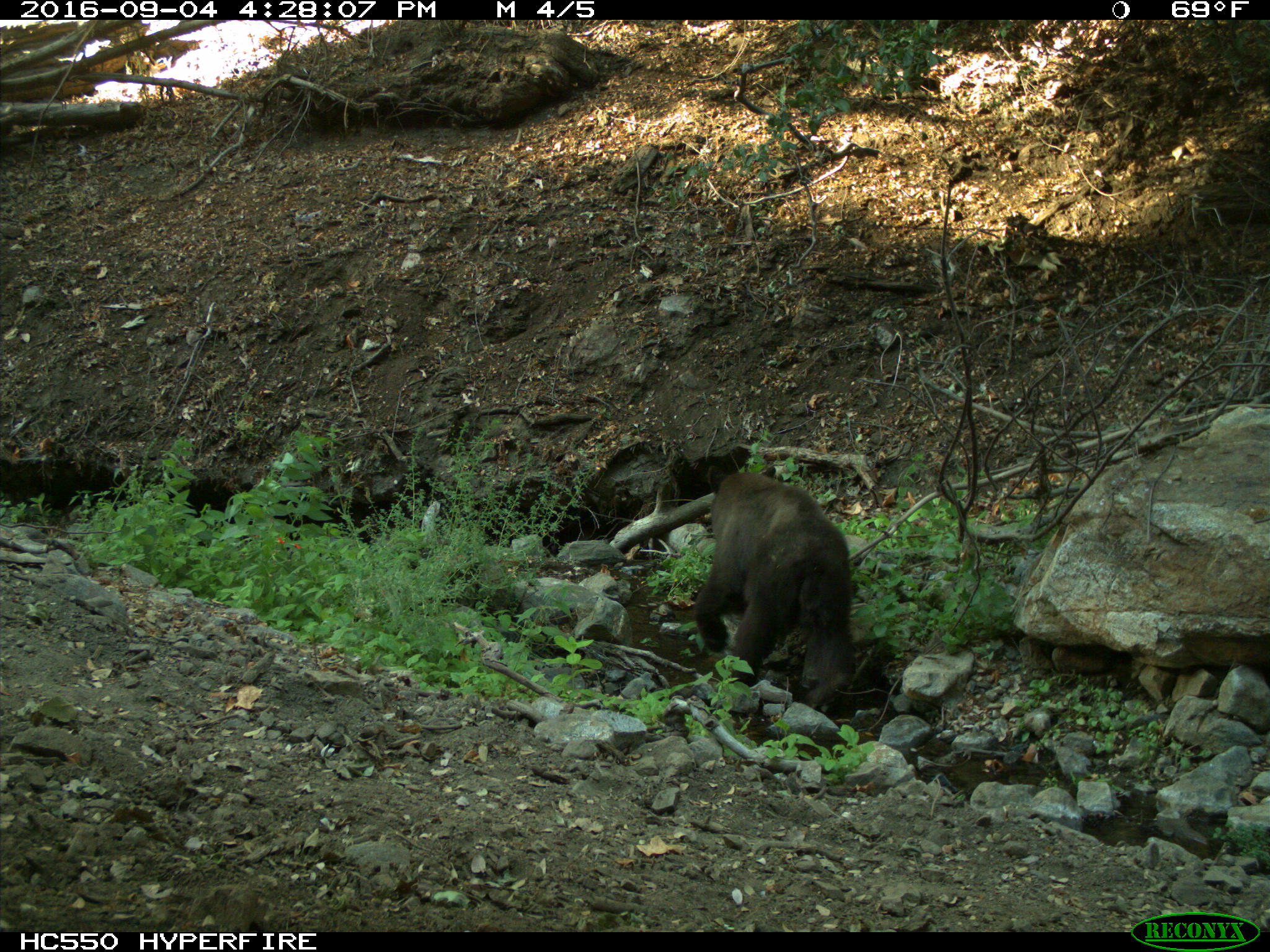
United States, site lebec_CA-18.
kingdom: Animalia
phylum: Chordata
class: Mammalia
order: Carnivora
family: Ursidae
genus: Ursus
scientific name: Ursus americanus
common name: american black bear